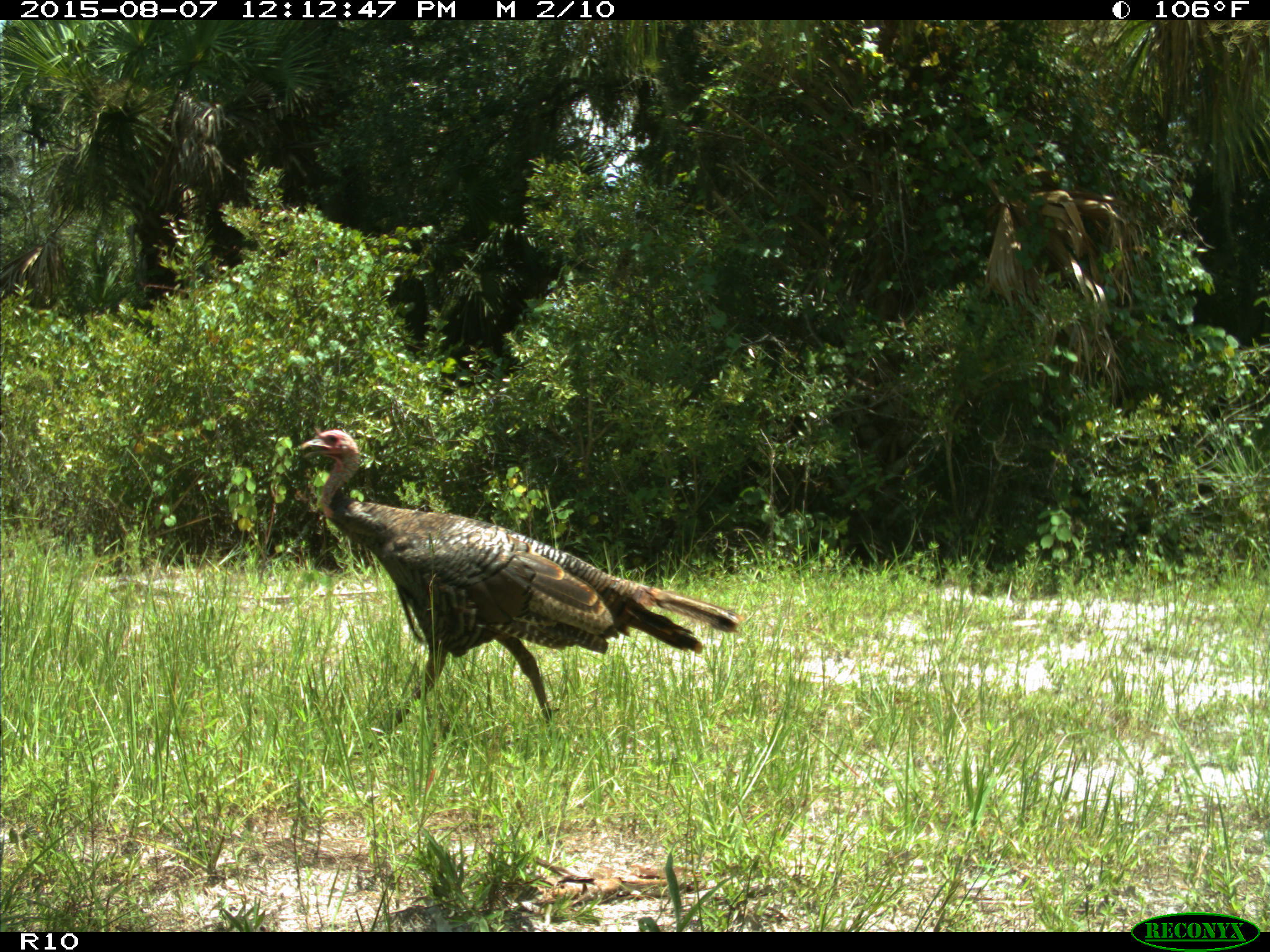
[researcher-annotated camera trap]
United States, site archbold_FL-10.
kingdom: Animalia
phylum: Chordata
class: Aves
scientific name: Aves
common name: birds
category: unidentified bird